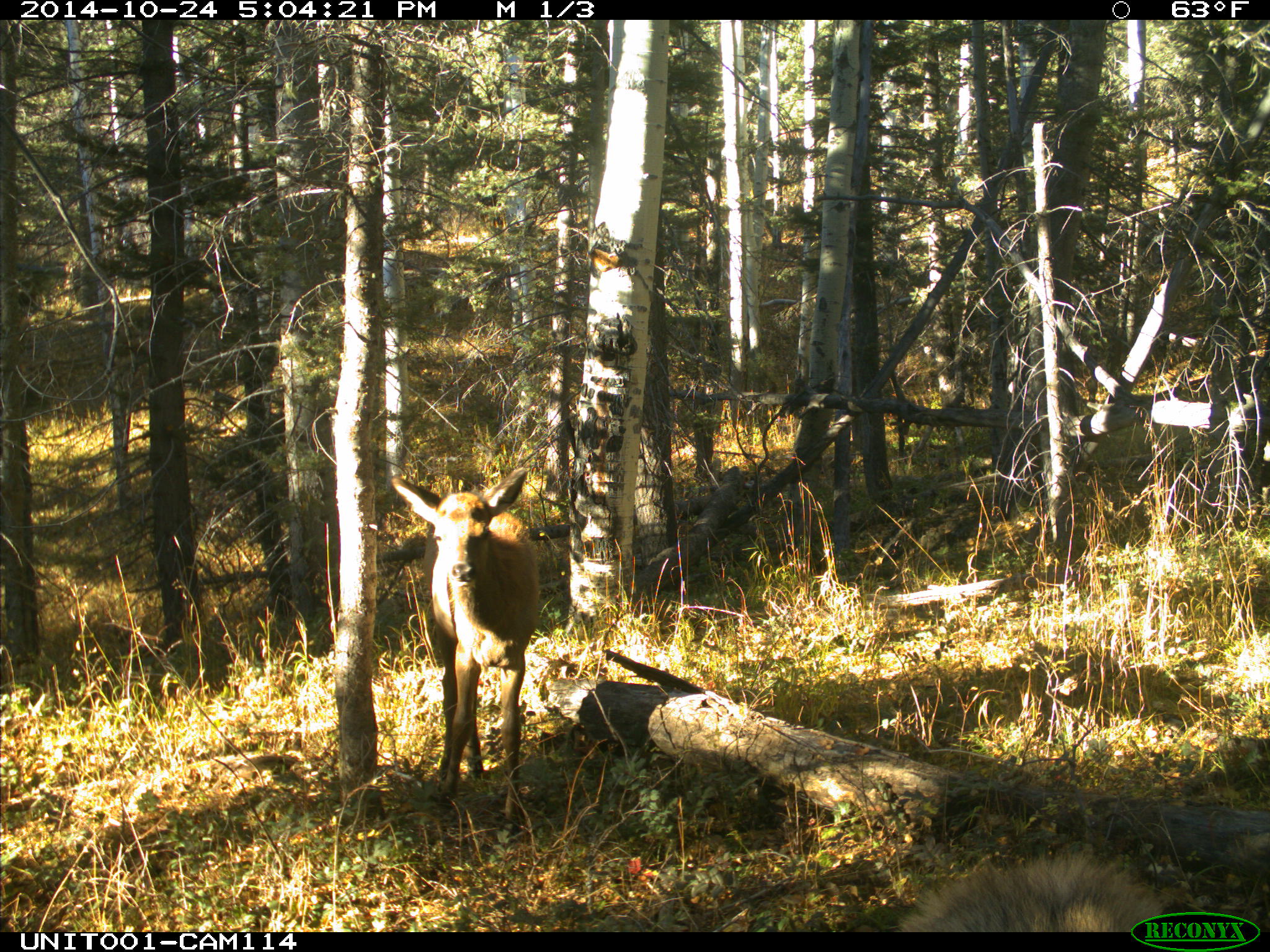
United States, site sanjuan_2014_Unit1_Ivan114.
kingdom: Animalia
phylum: Chordata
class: Mammalia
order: Artiodactyla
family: Cervidae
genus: Cervus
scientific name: Cervus elaphus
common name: red deer